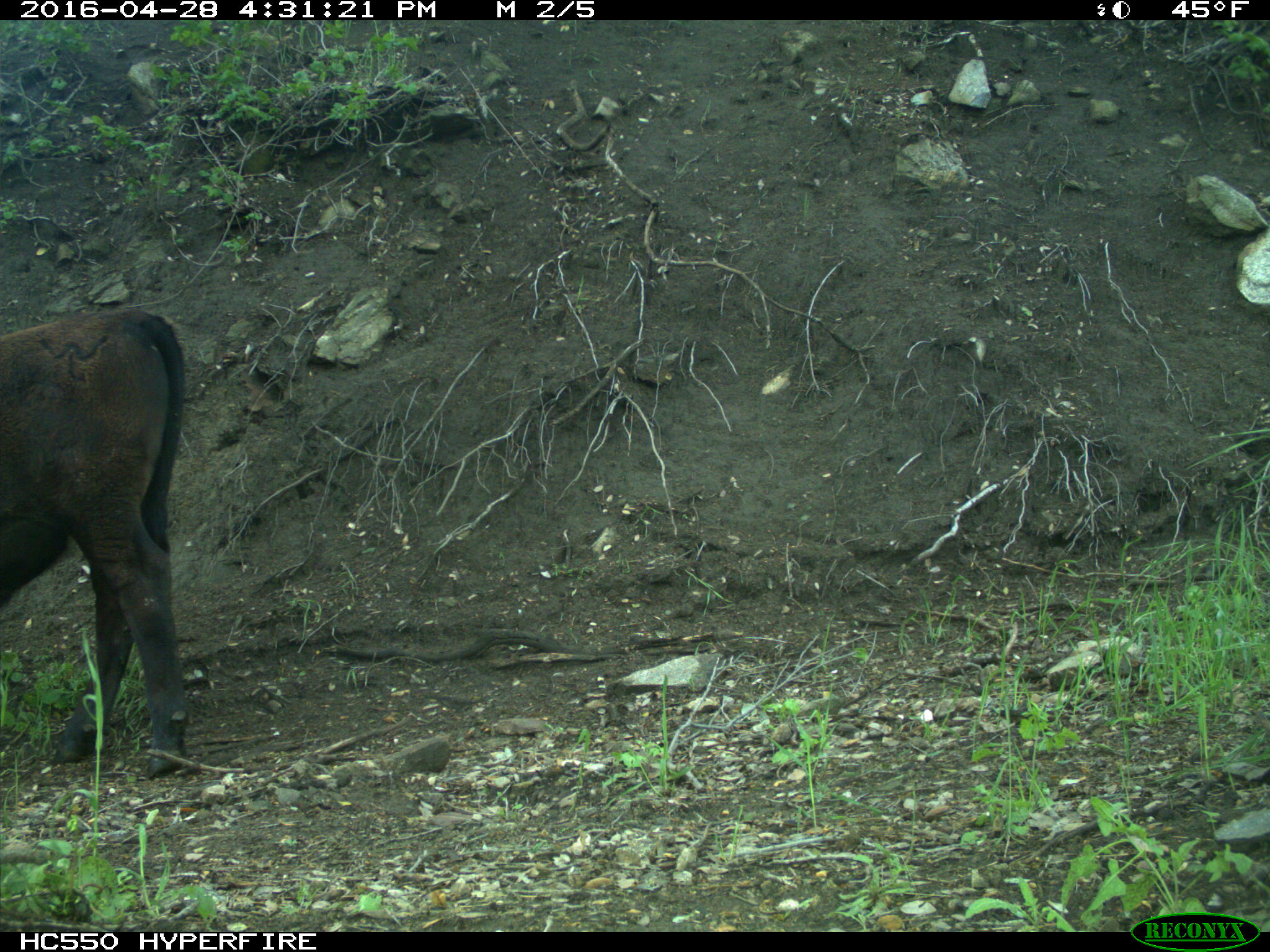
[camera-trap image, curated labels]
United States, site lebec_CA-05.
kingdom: Animalia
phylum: Chordata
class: Mammalia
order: Artiodactyla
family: Bovidae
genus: Bos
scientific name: Bos taurus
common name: domestic cow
Bos taurus (domestic cow).